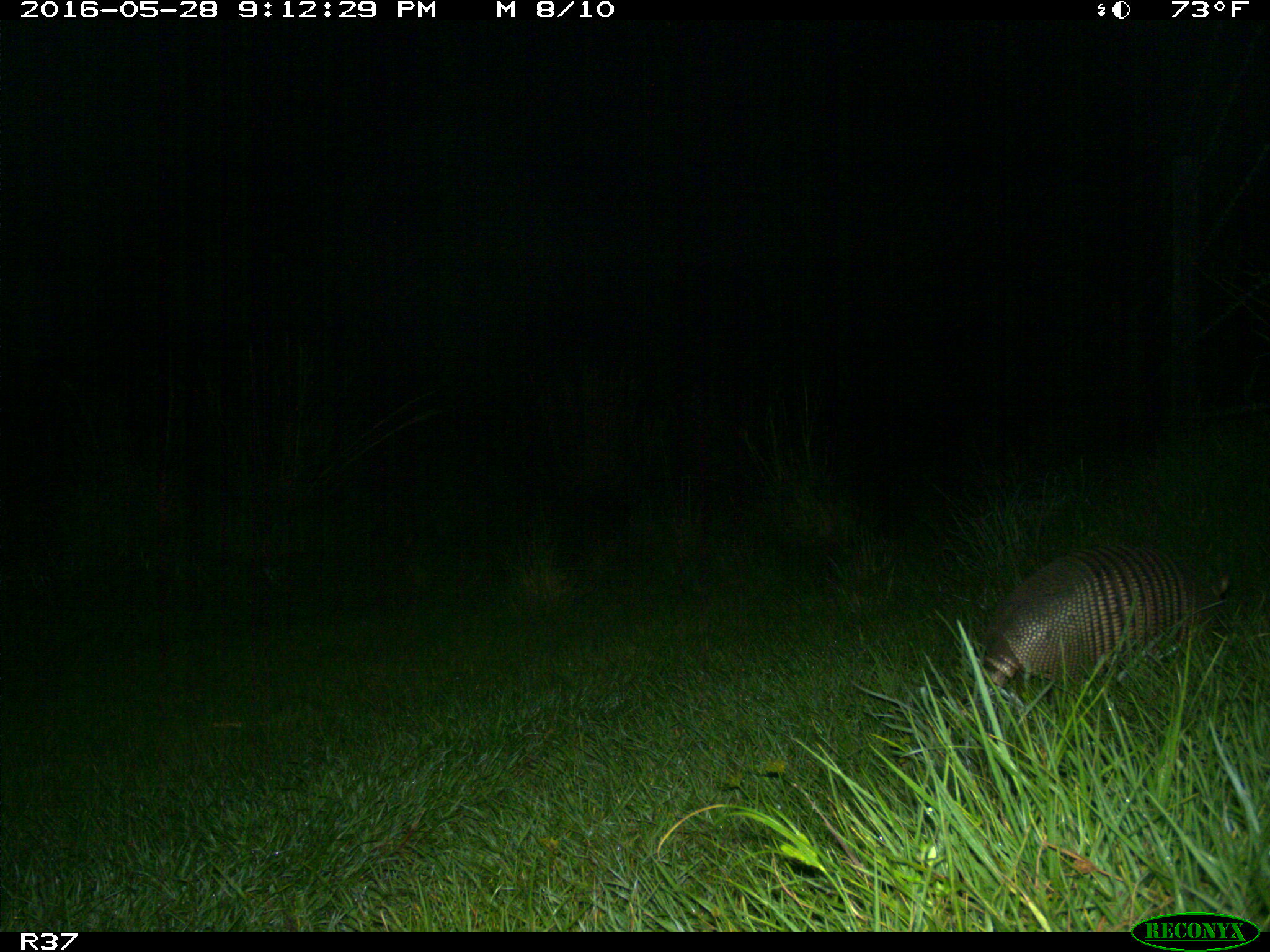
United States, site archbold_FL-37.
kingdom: Animalia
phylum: Chordata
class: Mammalia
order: Cingulata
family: Dasypodidae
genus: Dasypus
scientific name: Dasypus novemcinctus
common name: nine-banded armadillo